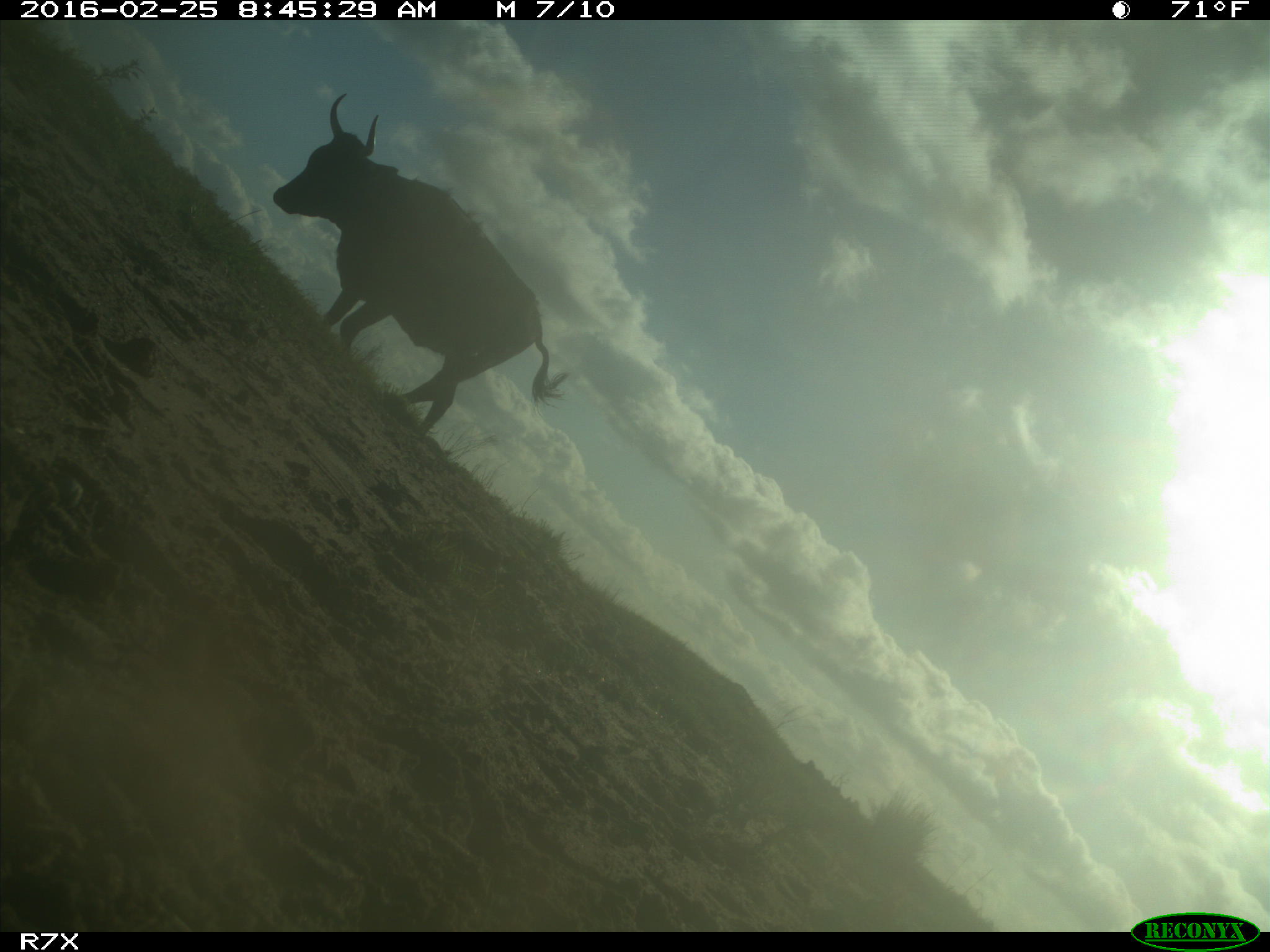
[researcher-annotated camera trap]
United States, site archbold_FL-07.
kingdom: Animalia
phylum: Chordata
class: Mammalia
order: Artiodactyla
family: Bovidae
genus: Bos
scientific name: Bos taurus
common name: domestic cow